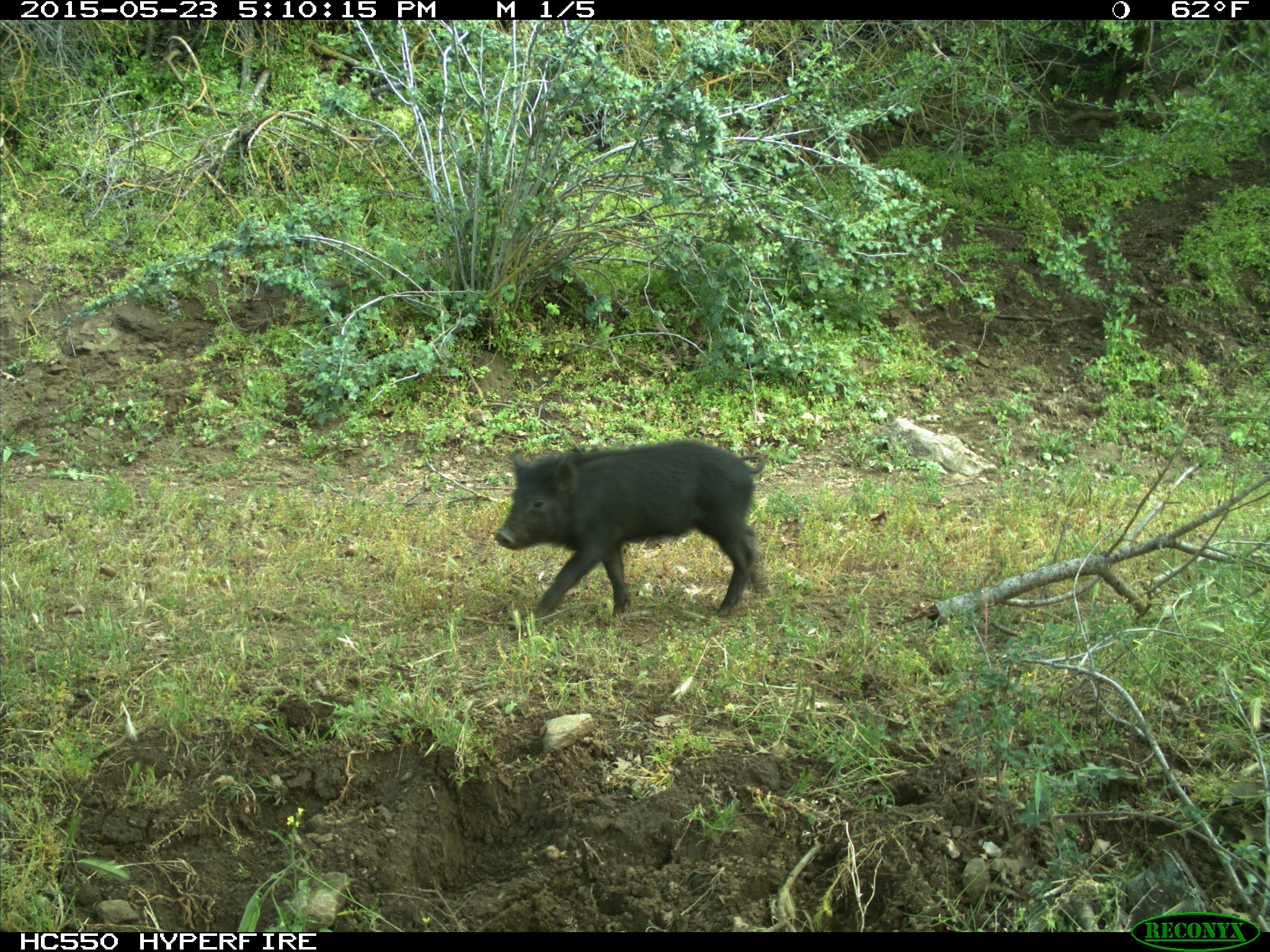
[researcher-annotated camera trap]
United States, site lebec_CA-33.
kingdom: Animalia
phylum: Chordata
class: Mammalia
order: Artiodactyla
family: Suidae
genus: Sus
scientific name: Sus scrofa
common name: wild boar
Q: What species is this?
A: Sus scrofa (wild boar).